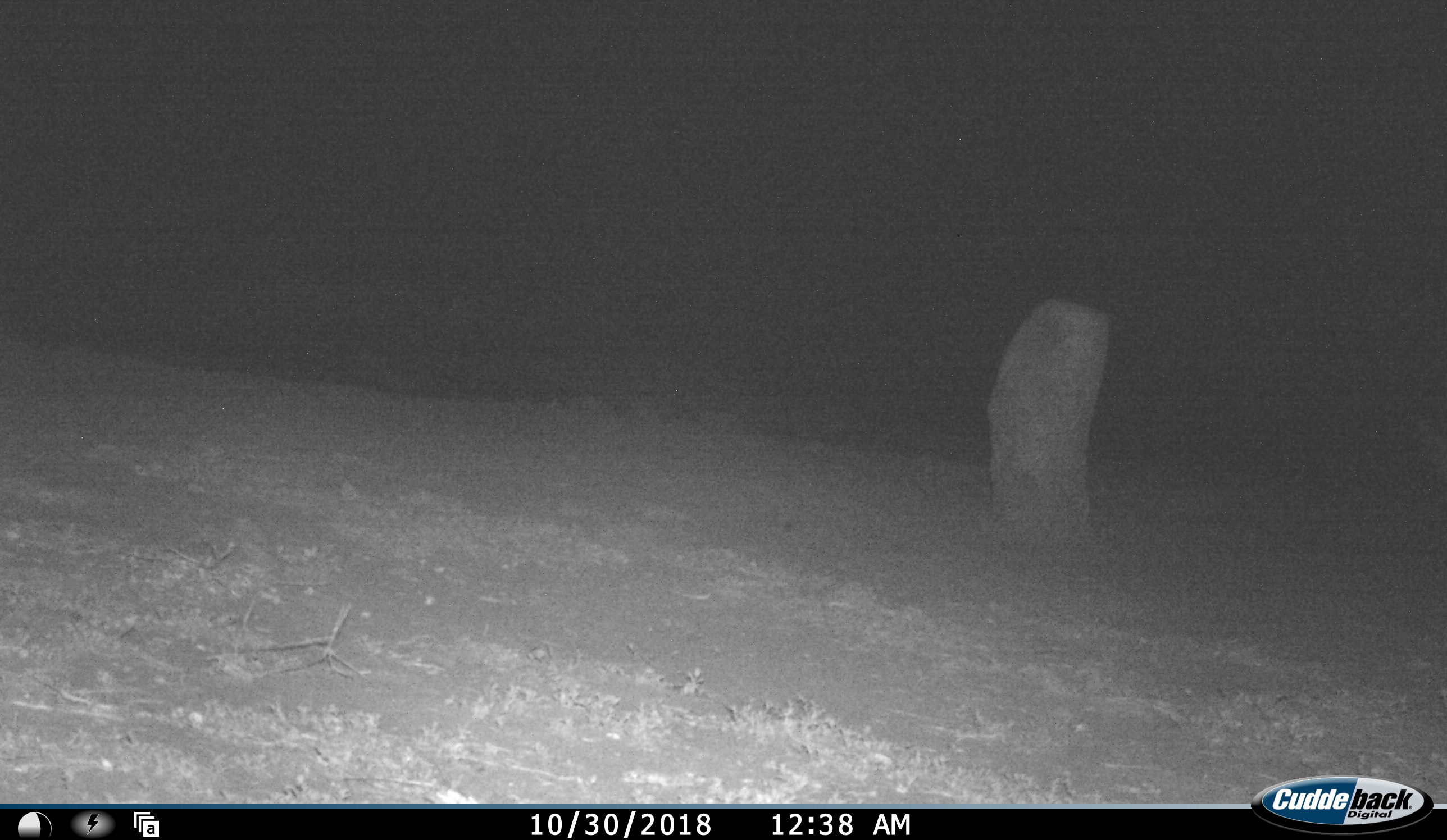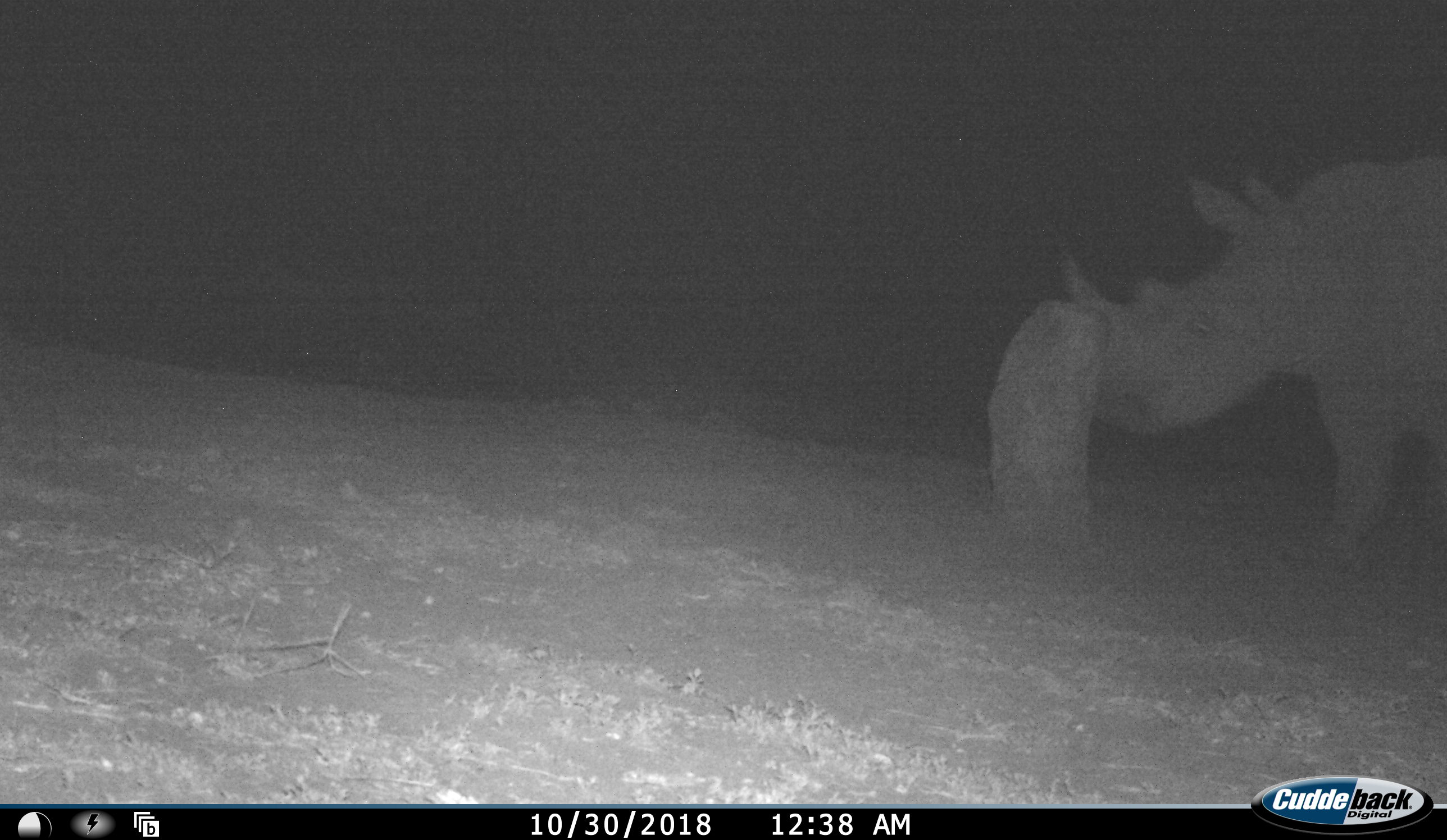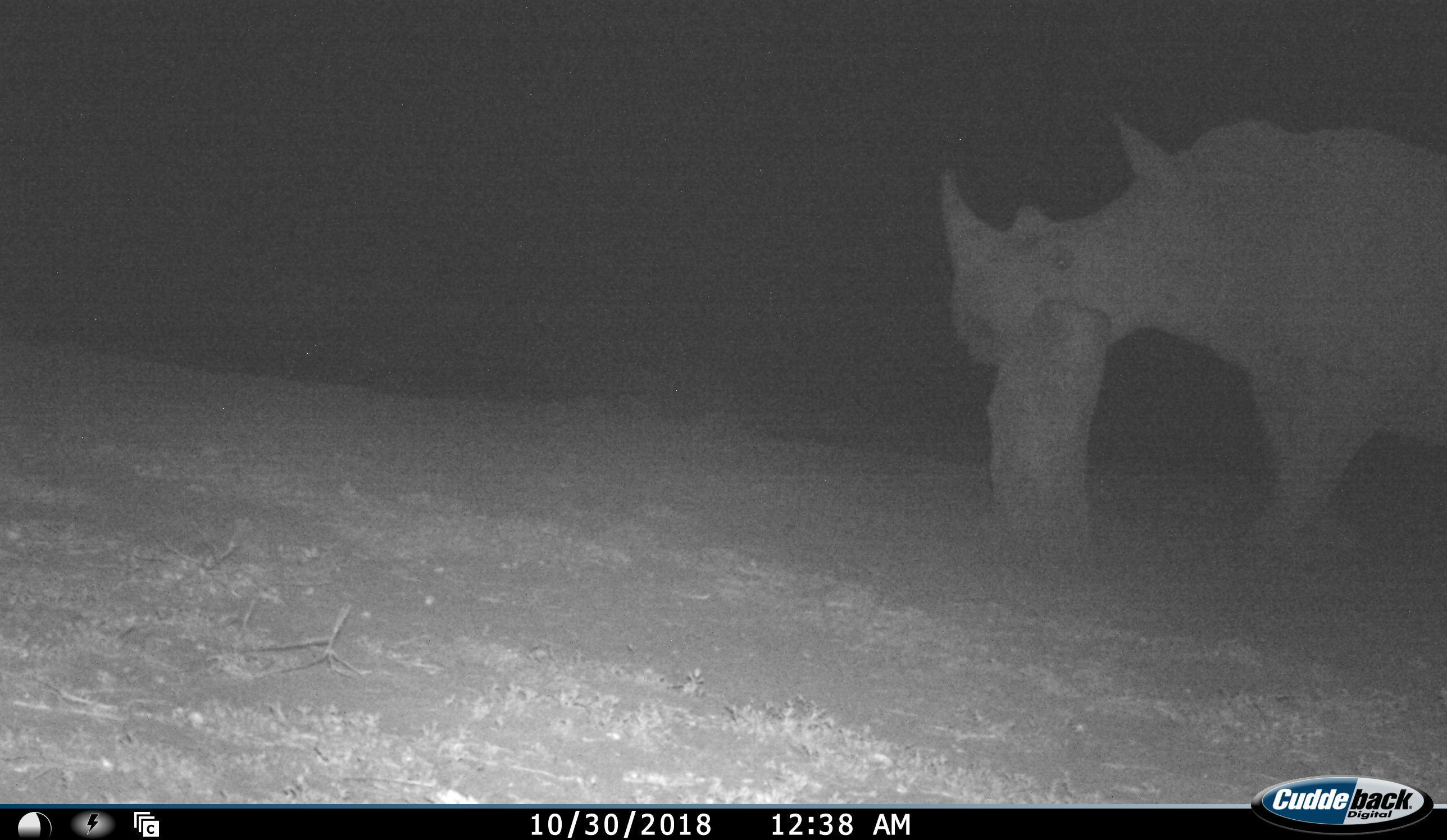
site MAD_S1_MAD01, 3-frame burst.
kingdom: Animalia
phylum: Chordata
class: Mammalia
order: Perissodactyla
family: Rhinocerotidae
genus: Diceros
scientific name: Diceros bicornis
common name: black rhinoceros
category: rhinocerosblack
Rhinocerosblack (black rhinoceros) (Diceros bicornis), count 1. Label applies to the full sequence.